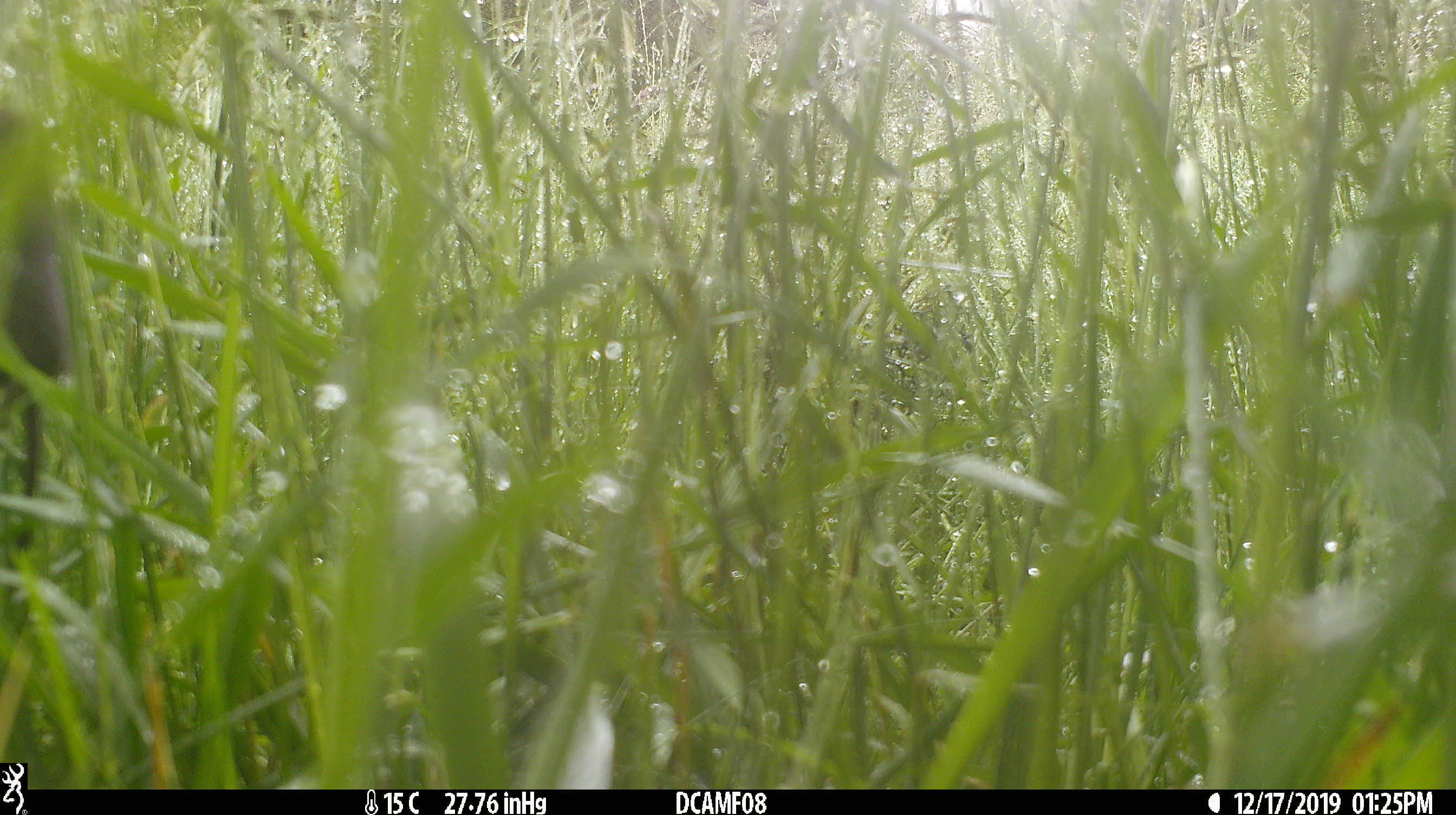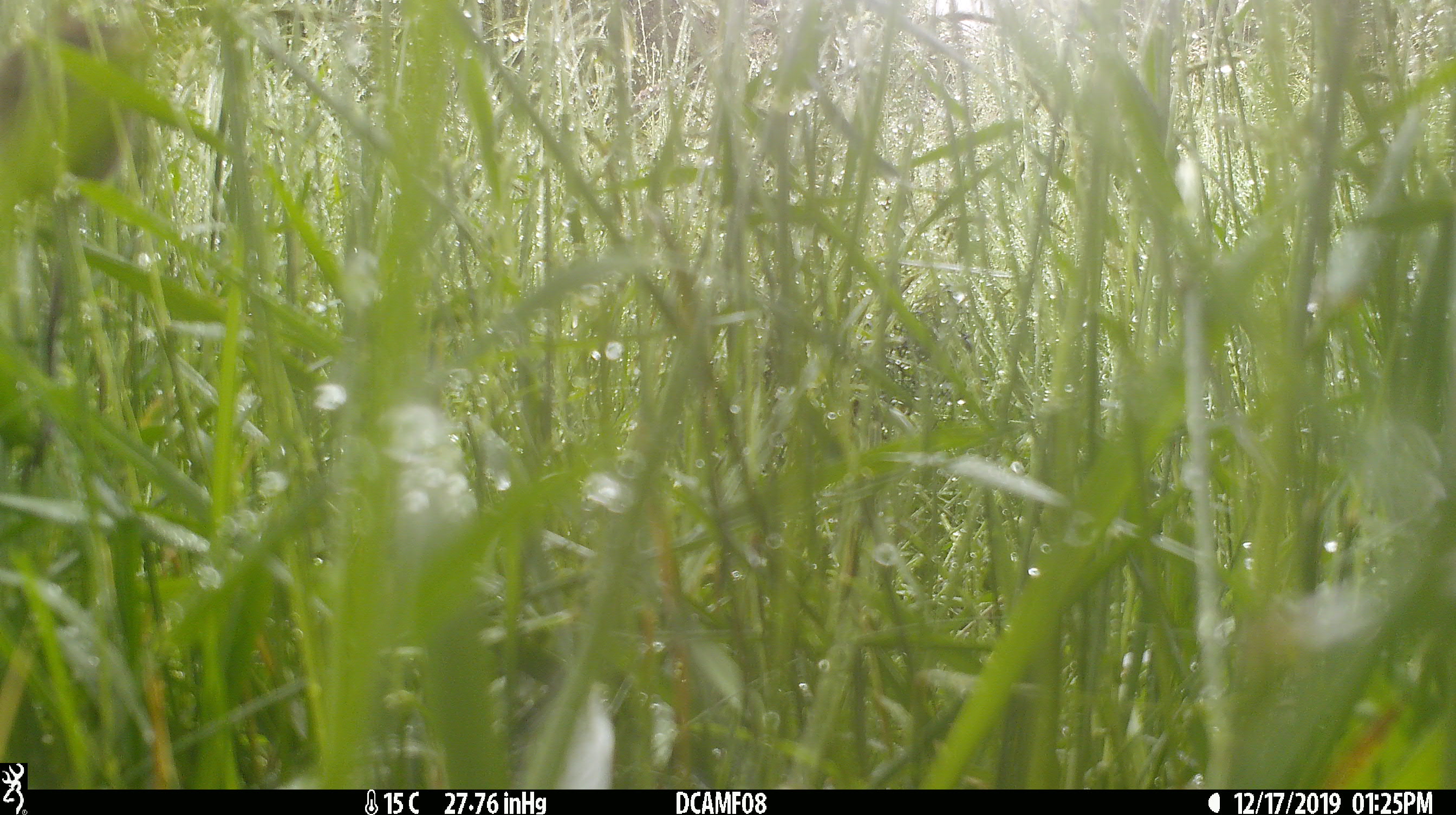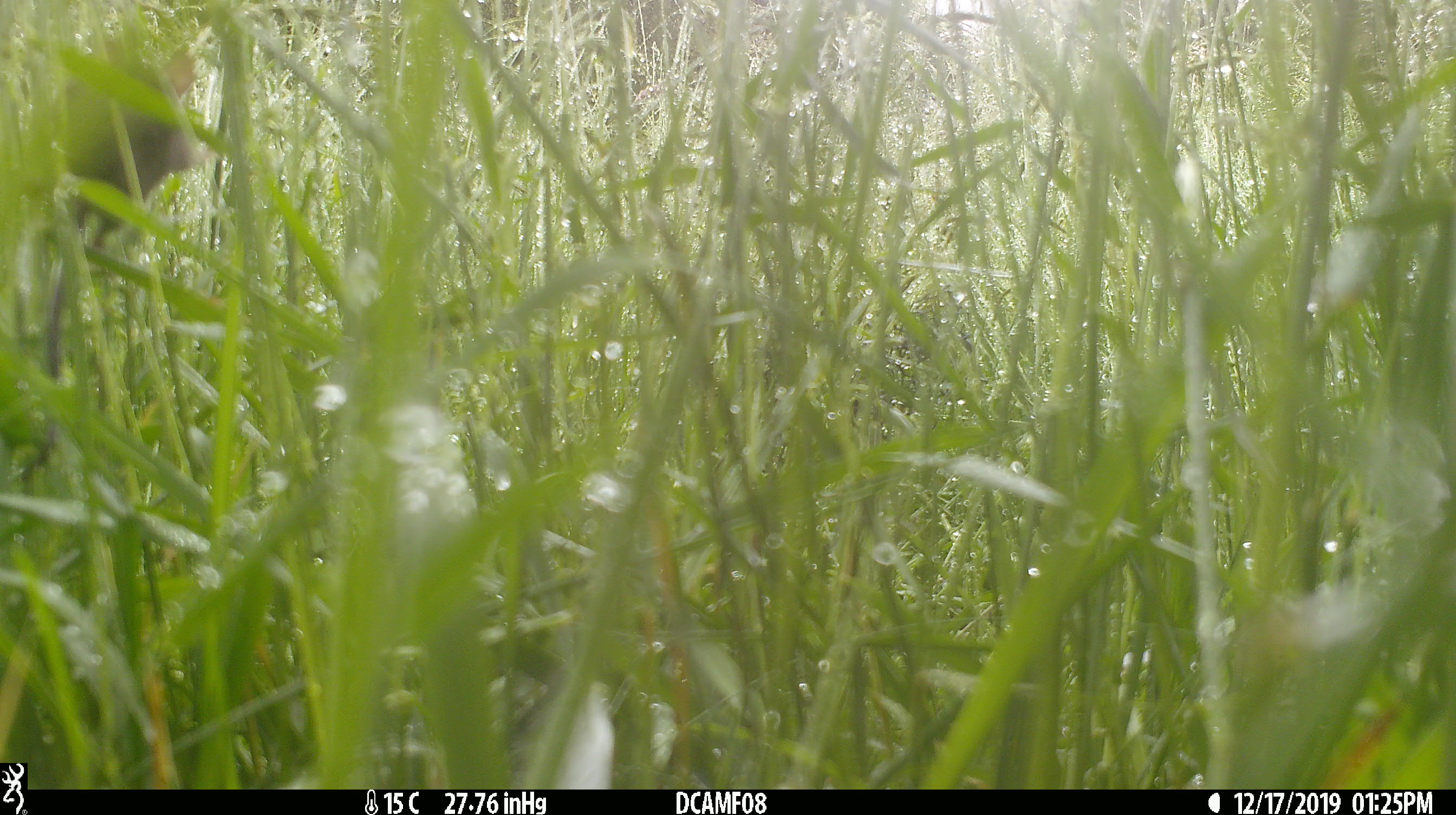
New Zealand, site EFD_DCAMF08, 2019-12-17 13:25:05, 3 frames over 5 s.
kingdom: Animalia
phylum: Chordata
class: Mammalia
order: Rodentia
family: Muridae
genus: Mus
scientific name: Mus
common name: mouse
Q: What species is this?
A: Mouse (Mus).